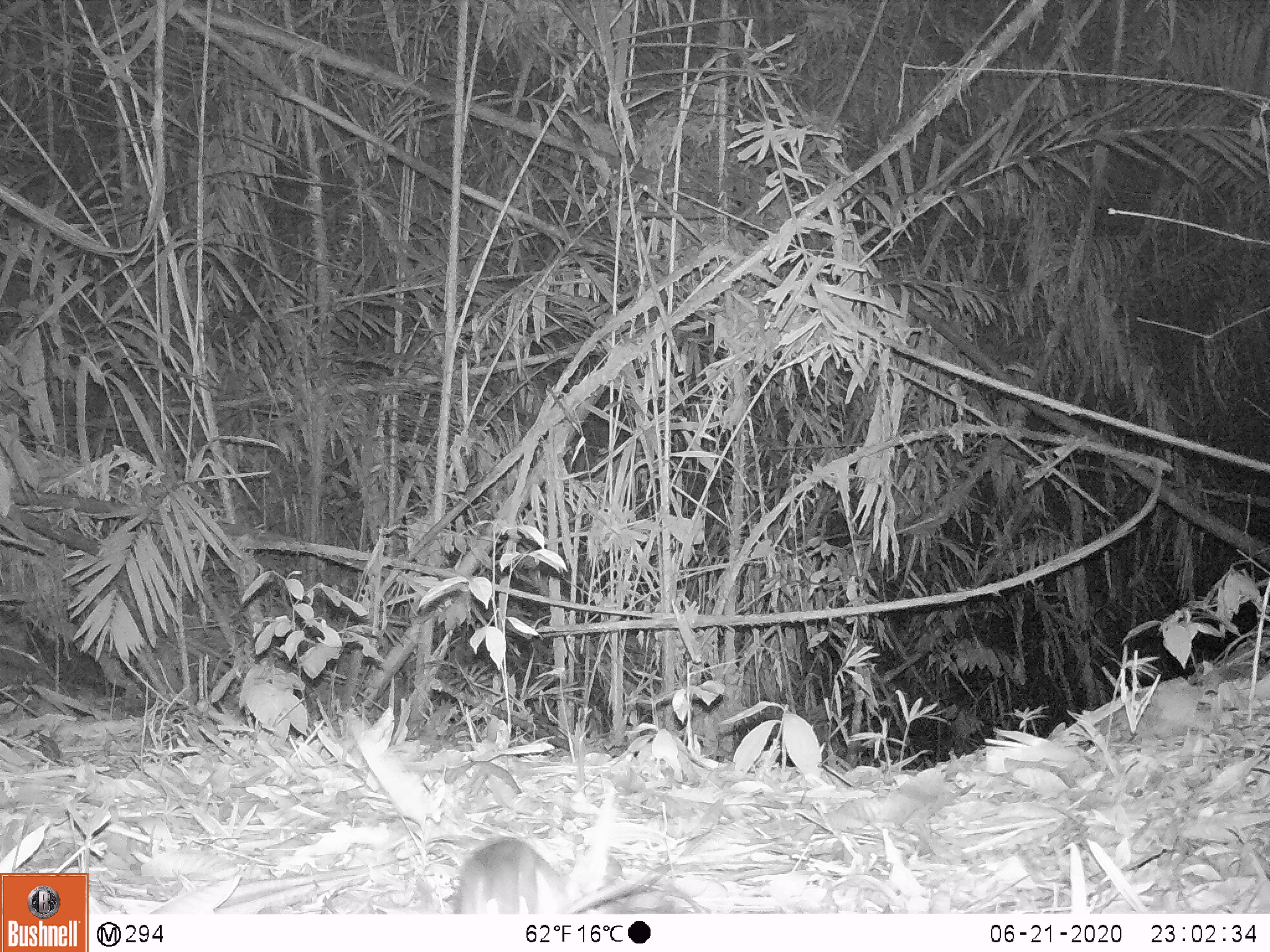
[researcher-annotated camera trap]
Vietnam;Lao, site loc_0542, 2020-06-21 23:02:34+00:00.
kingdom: Animalia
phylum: Chordata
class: Mammalia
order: Rodentia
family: Muridae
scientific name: Muridae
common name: old-world mice and rats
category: unidentified murid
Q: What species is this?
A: Unidentified murid (old-world mice and rats) (Muridae).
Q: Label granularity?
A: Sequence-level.